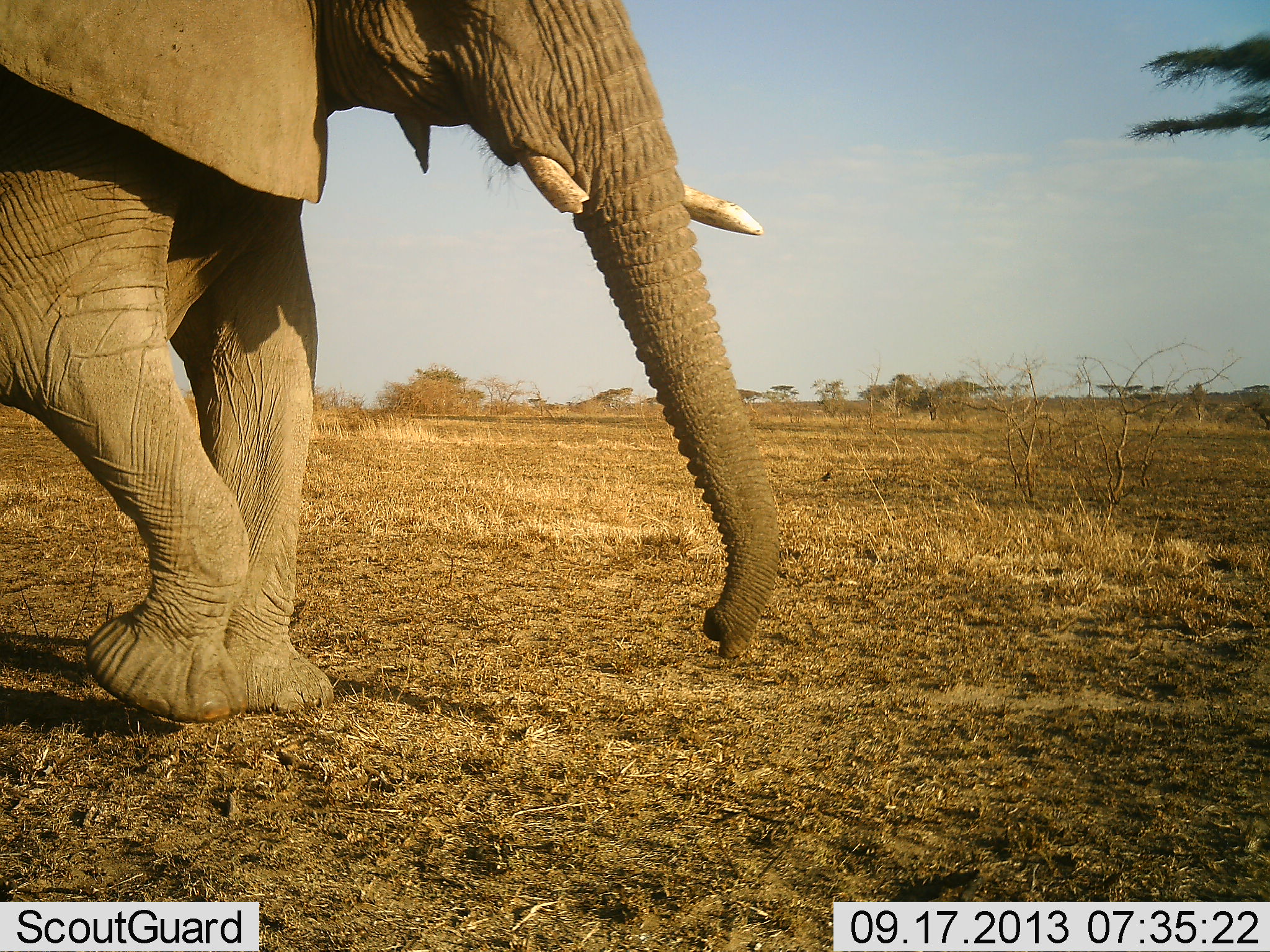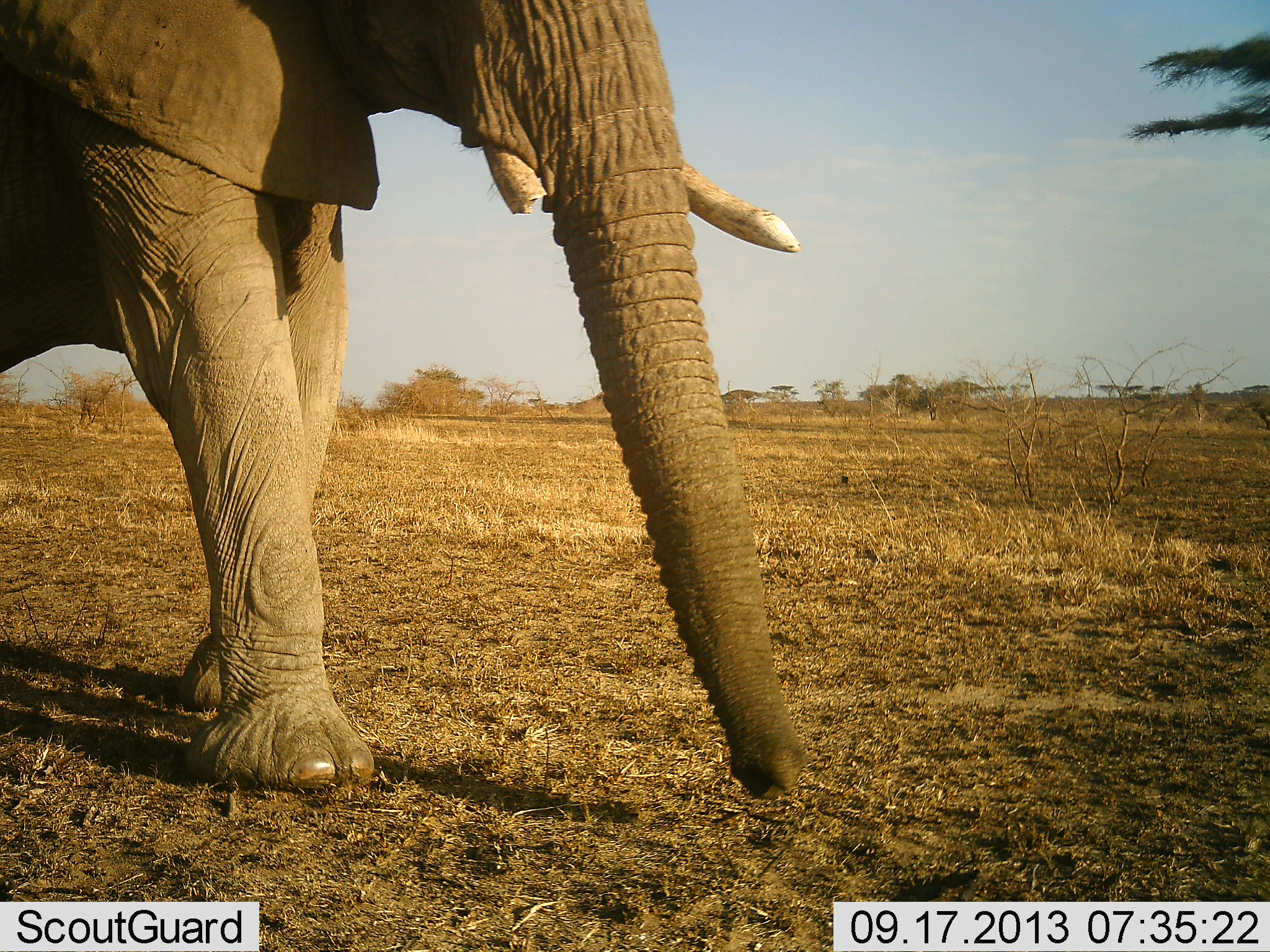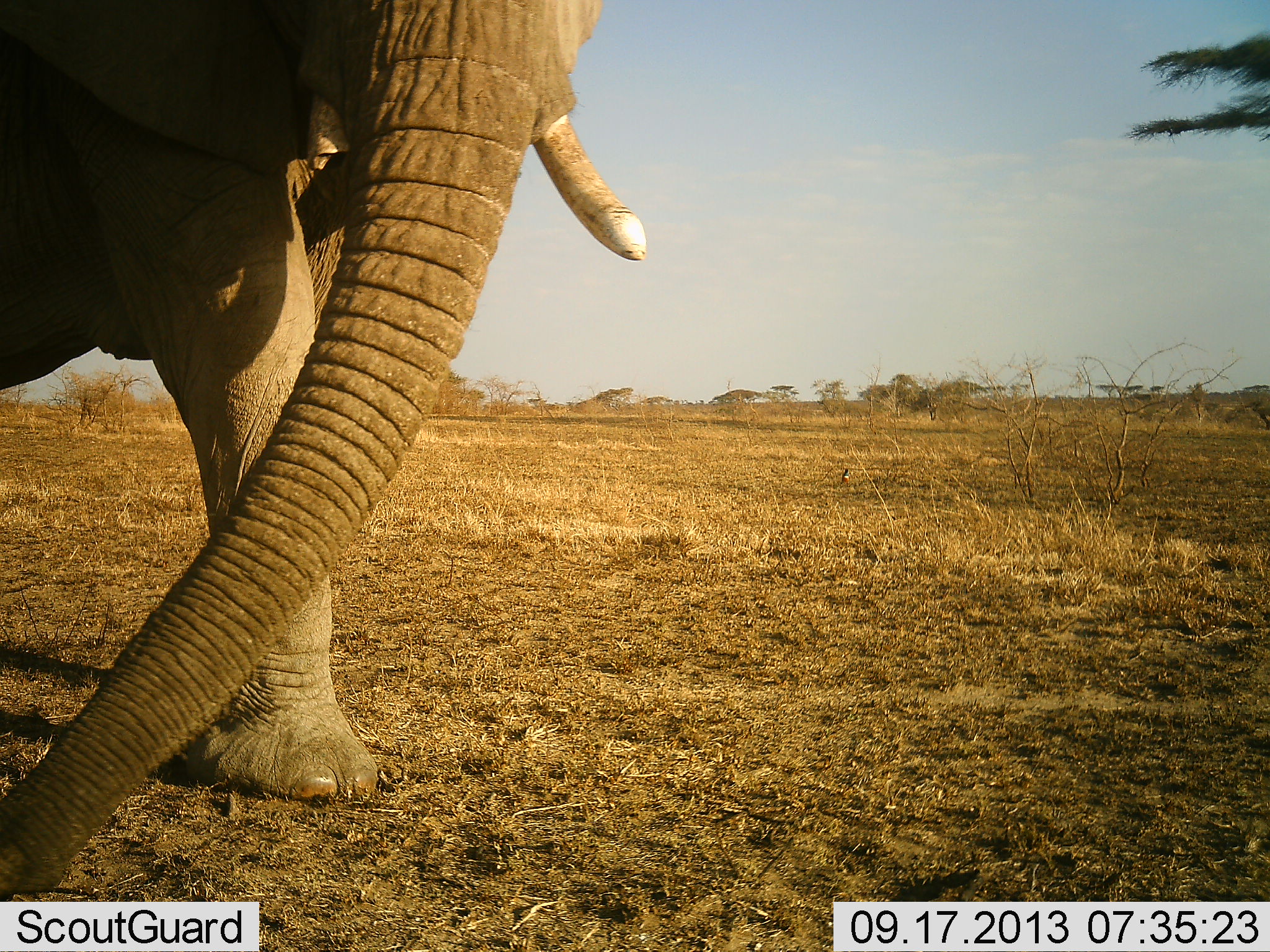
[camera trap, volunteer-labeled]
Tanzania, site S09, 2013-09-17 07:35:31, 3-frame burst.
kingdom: Animalia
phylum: Chordata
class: Mammalia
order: Proboscidea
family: Elephantidae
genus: Loxodonta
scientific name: Loxodonta africana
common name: african bush elephant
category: elephant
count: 1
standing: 29%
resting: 0%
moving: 57%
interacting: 0%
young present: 0%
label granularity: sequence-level